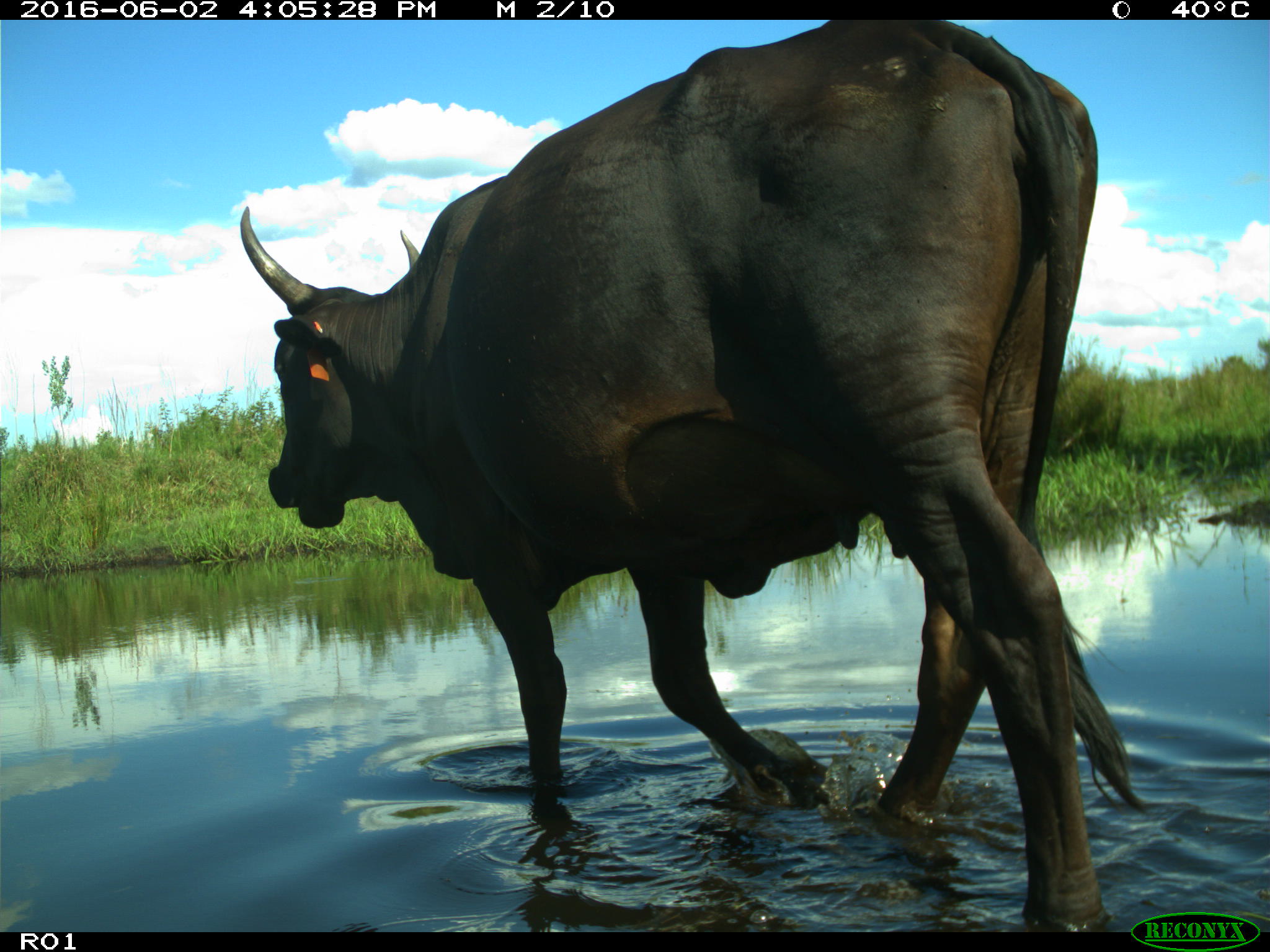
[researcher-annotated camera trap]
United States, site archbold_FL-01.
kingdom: Animalia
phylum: Chordata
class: Mammalia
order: Artiodactyla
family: Bovidae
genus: Bos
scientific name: Bos taurus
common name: domestic cow